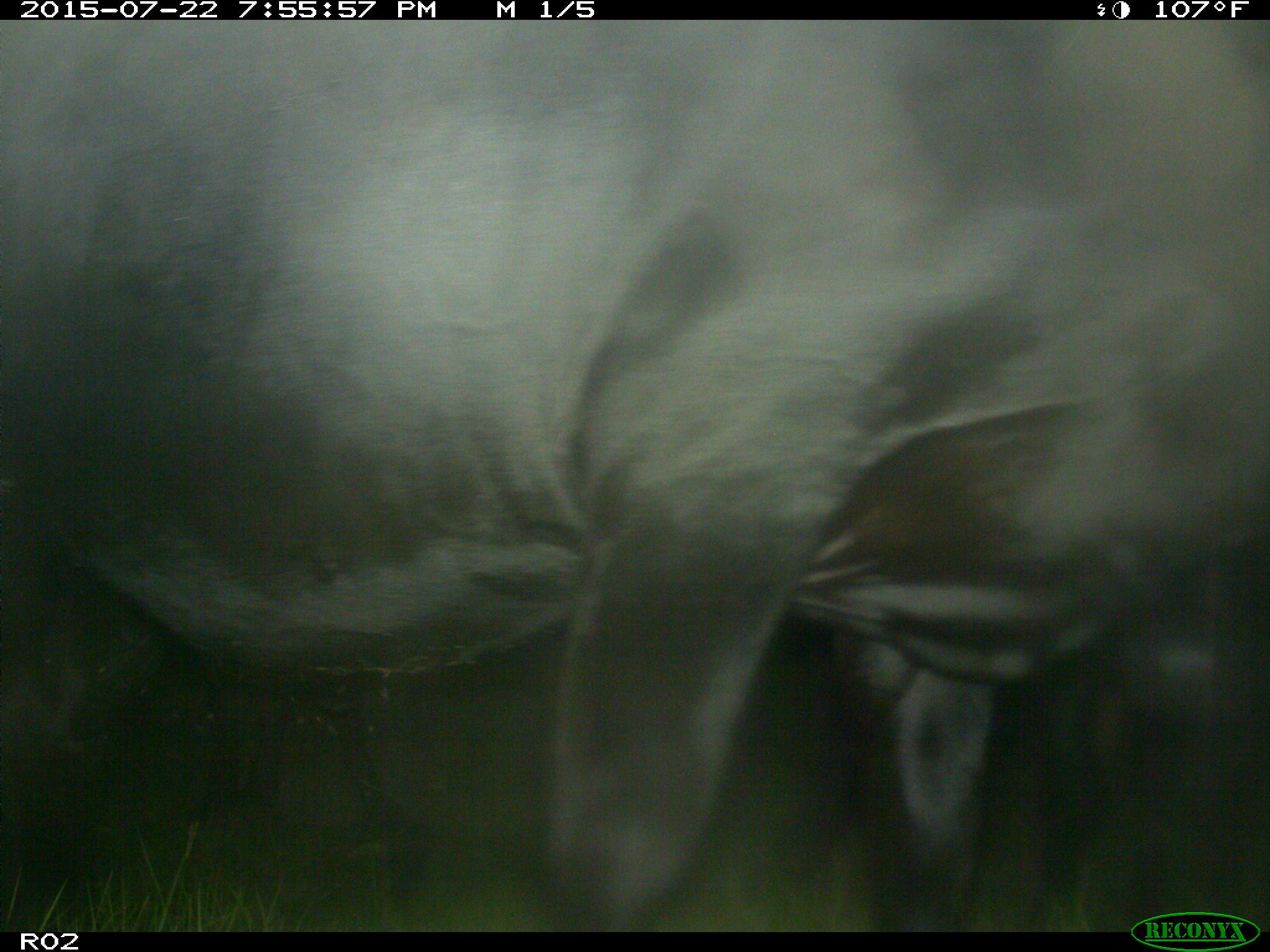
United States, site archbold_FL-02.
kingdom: Animalia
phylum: Chordata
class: Mammalia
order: Artiodactyla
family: Bovidae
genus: Bos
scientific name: Bos taurus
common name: domestic cow